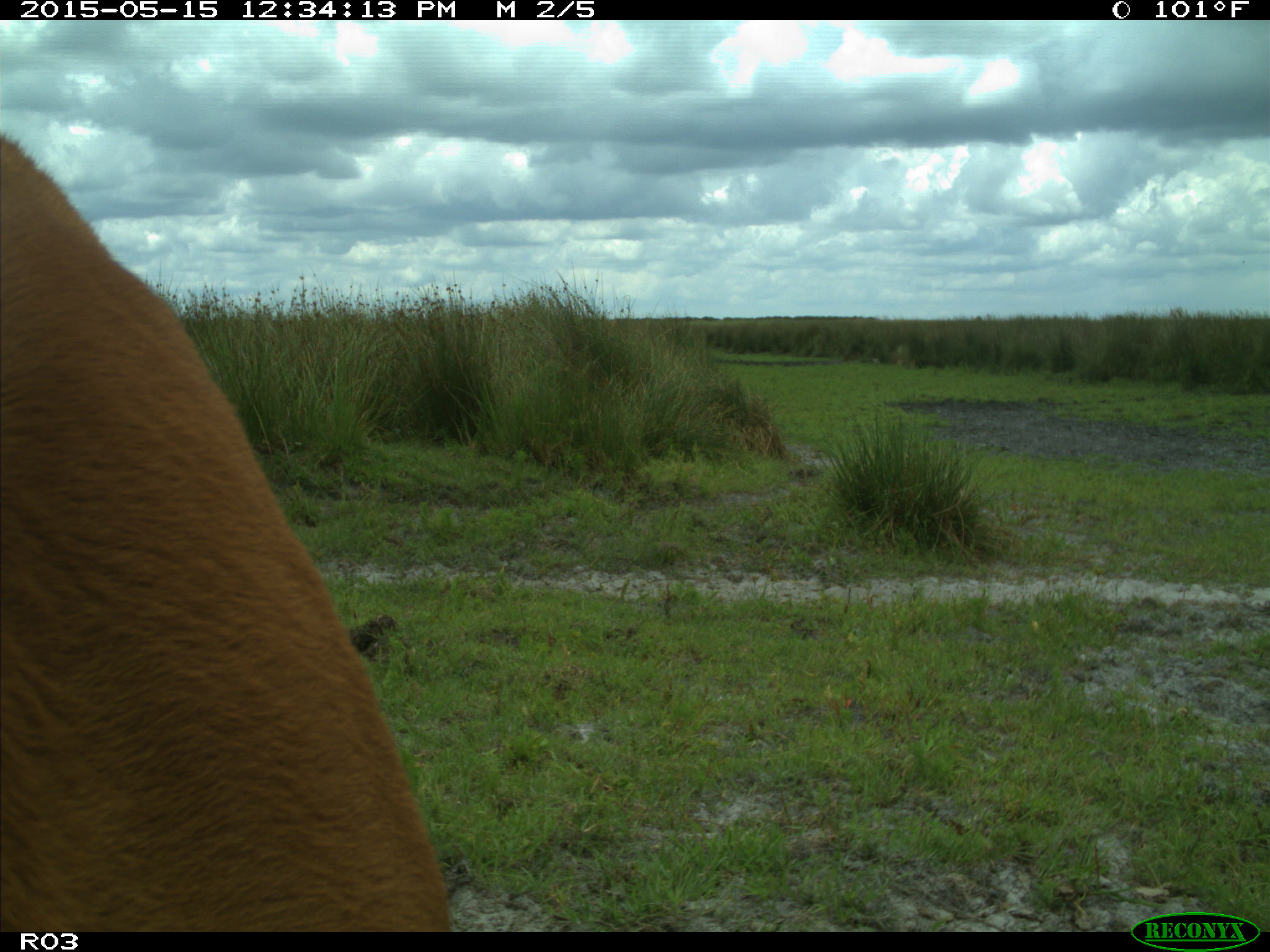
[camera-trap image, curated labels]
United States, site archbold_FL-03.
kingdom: Animalia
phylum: Chordata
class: Mammalia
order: Artiodactyla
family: Bovidae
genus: Bos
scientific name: Bos taurus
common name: domestic cow